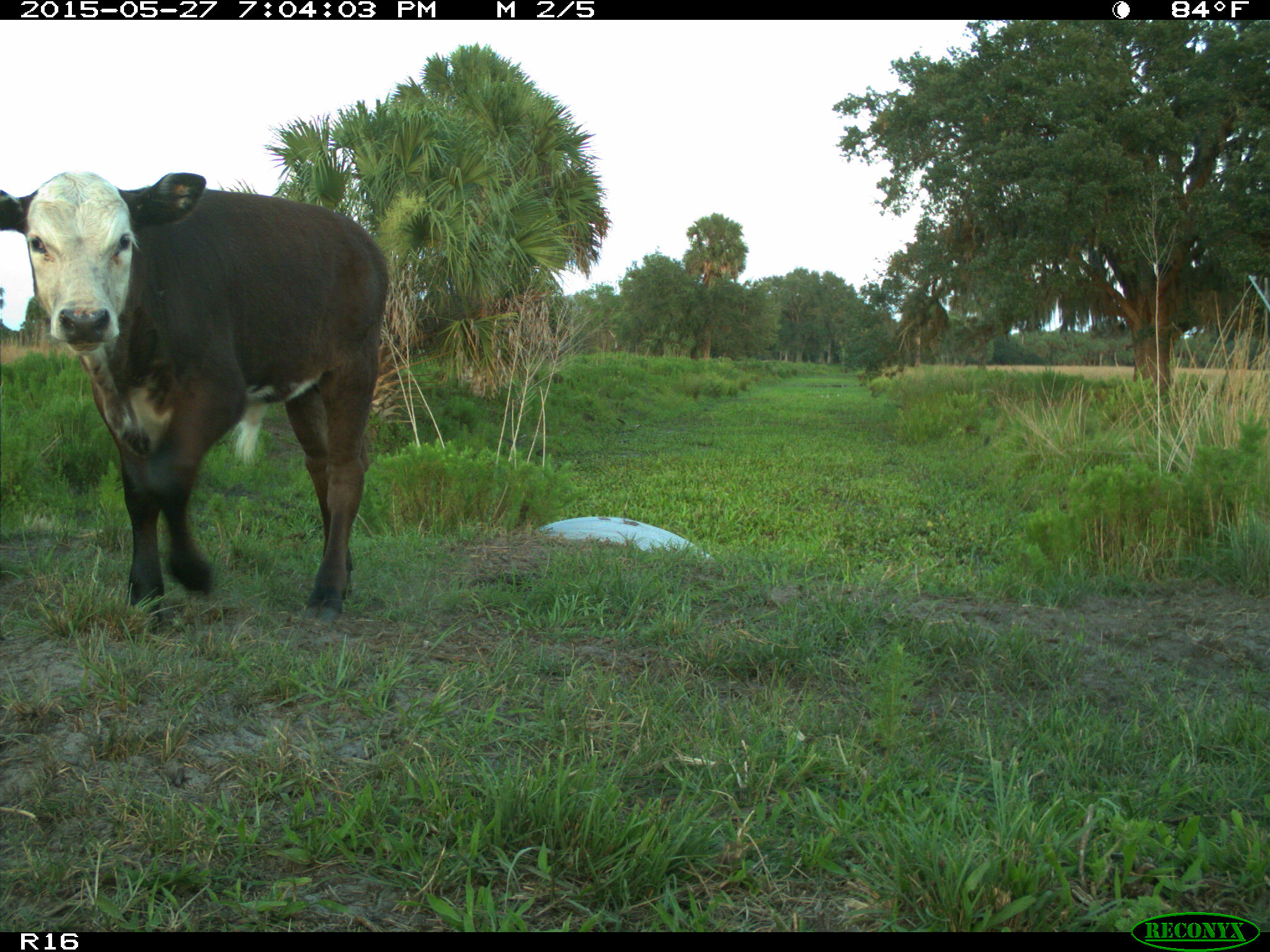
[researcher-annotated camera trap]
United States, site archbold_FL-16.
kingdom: Animalia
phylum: Chordata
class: Mammalia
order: Artiodactyla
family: Bovidae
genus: Bos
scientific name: Bos taurus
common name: domestic cow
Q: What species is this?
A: Bos taurus (domestic cow).